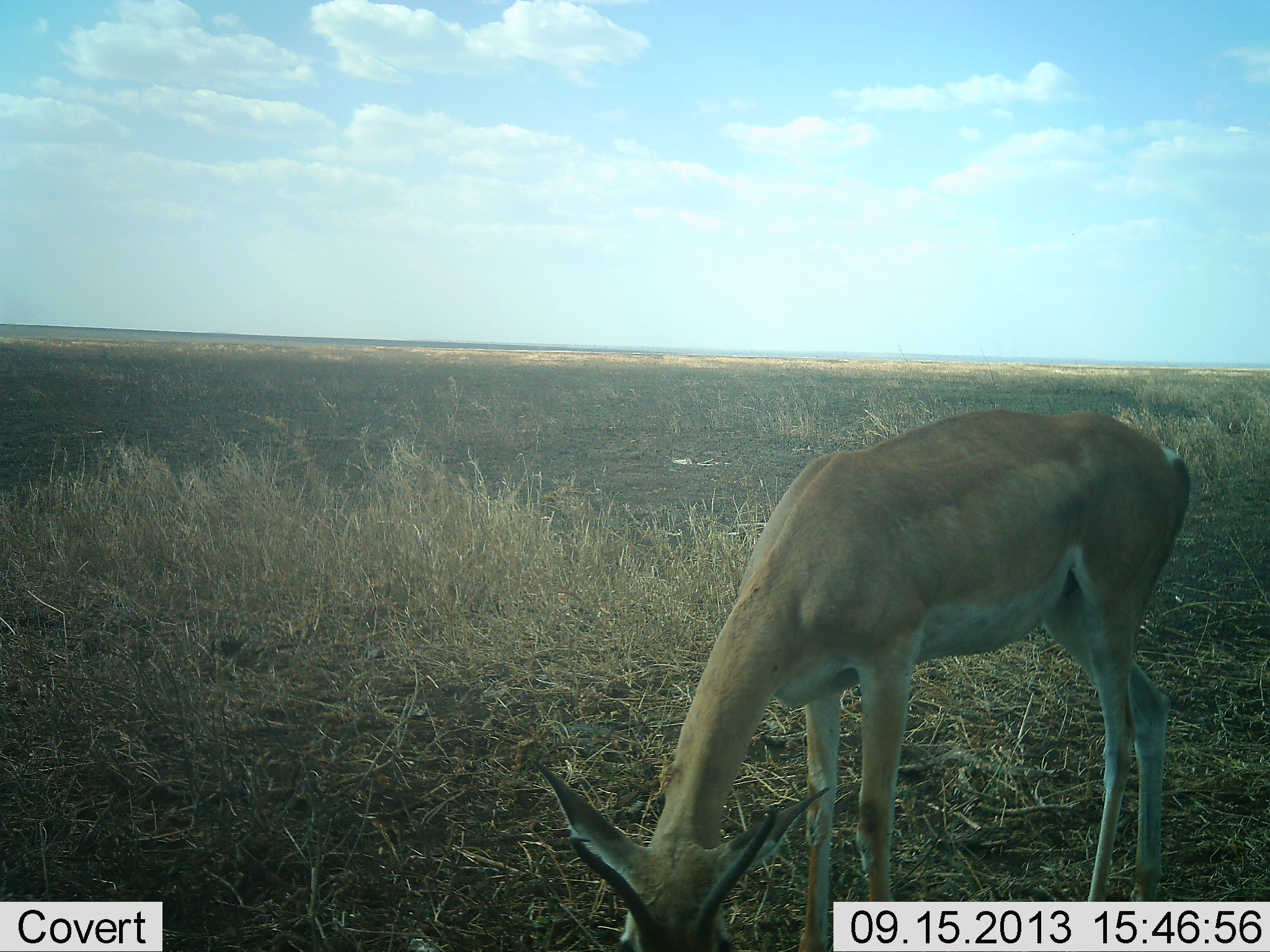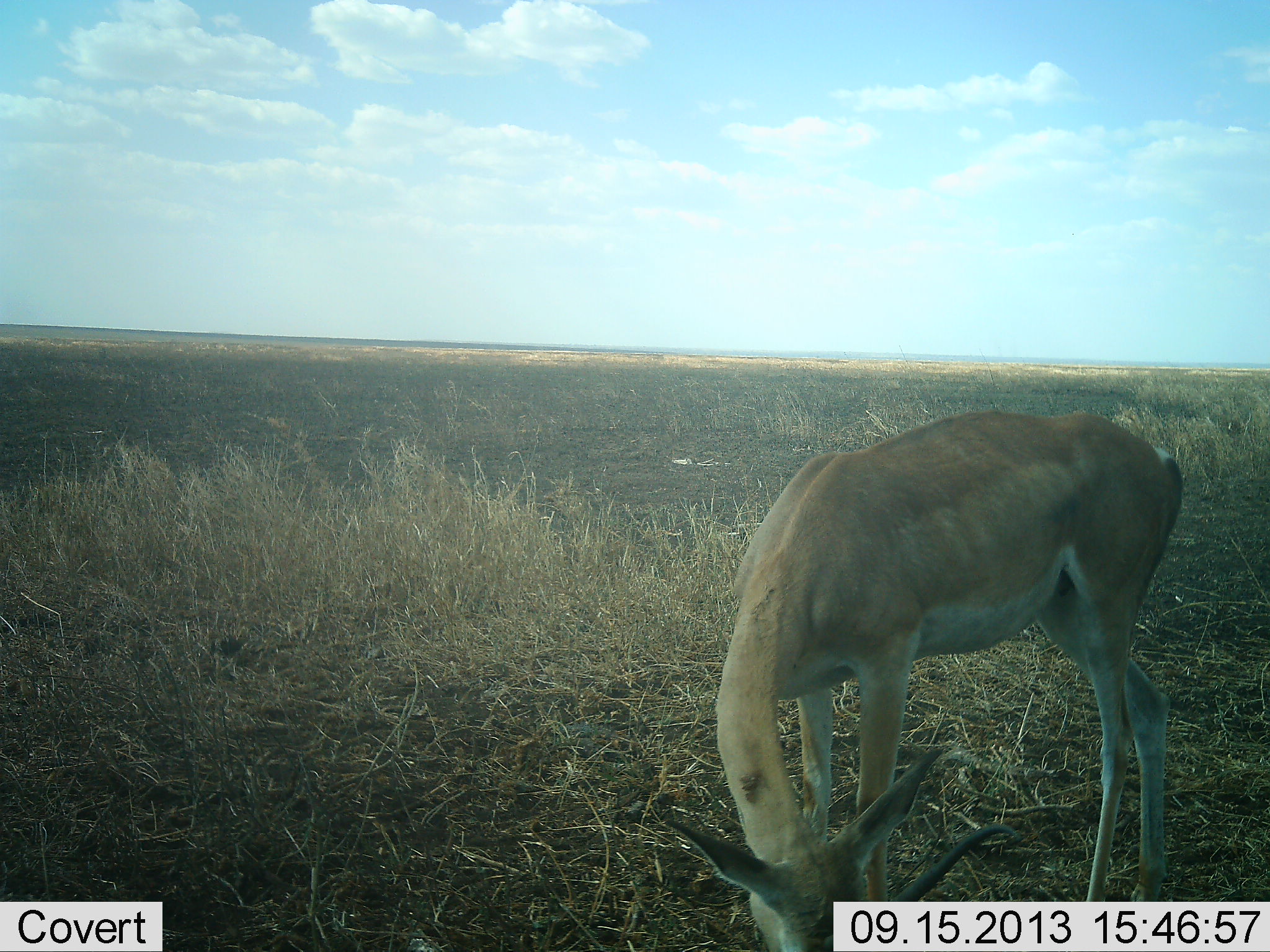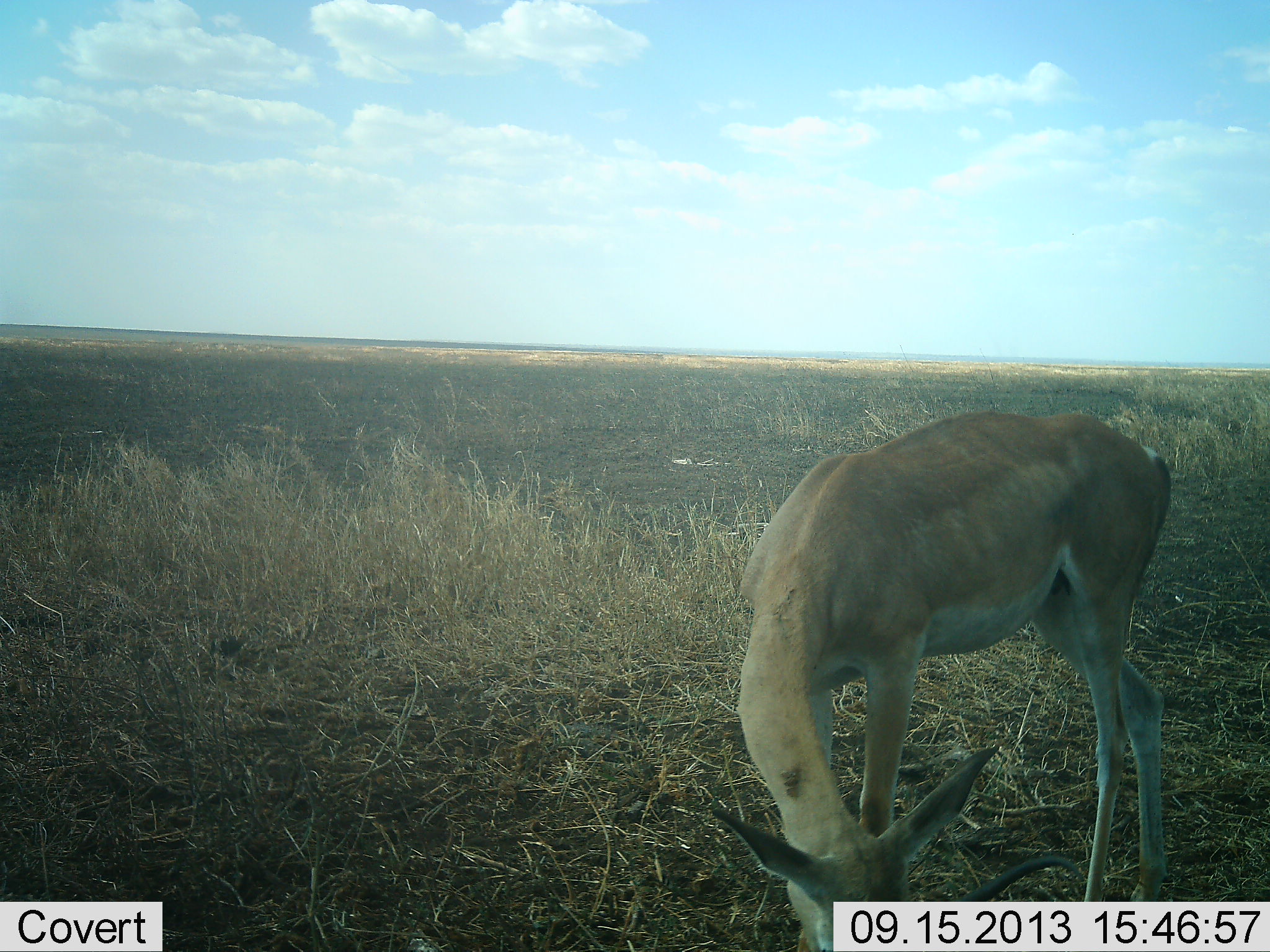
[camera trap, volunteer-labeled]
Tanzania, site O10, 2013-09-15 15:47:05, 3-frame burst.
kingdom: Animalia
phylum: Chordata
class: Mammalia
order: Artiodactyla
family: Bovidae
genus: Nanger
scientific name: Nanger granti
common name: grant's gazelle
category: gazellegrants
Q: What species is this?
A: Gazellegrants (grant's gazelle) (Nanger granti).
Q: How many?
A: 1.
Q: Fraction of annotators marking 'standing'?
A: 40%.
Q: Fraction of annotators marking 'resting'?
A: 0%.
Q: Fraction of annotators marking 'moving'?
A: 0%.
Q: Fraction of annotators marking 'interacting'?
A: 0%.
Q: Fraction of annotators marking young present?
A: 0%.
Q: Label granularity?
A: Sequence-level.